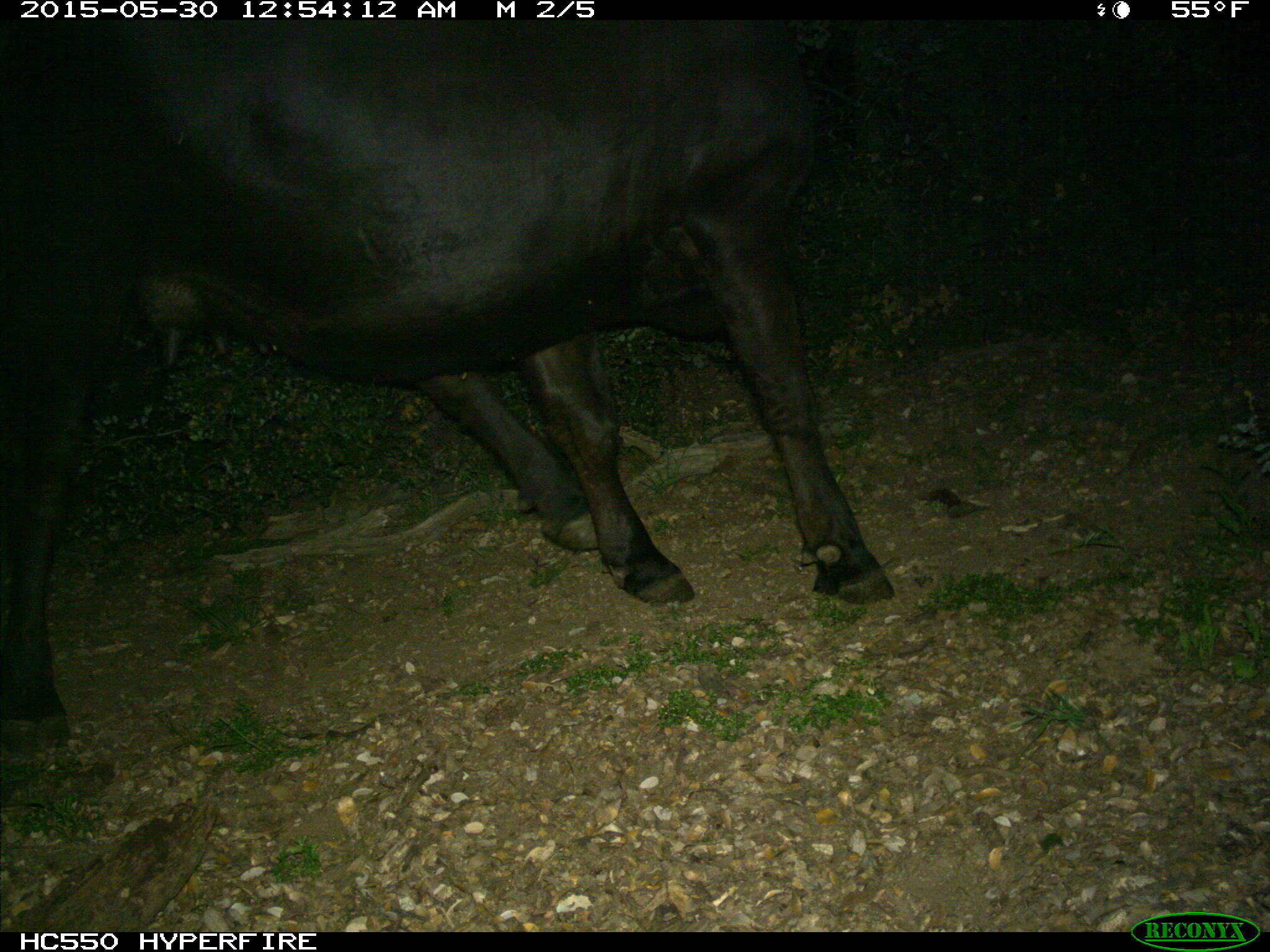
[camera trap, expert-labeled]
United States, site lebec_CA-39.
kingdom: Animalia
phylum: Chordata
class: Mammalia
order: Artiodactyla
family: Bovidae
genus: Bos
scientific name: Bos taurus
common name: domestic cow